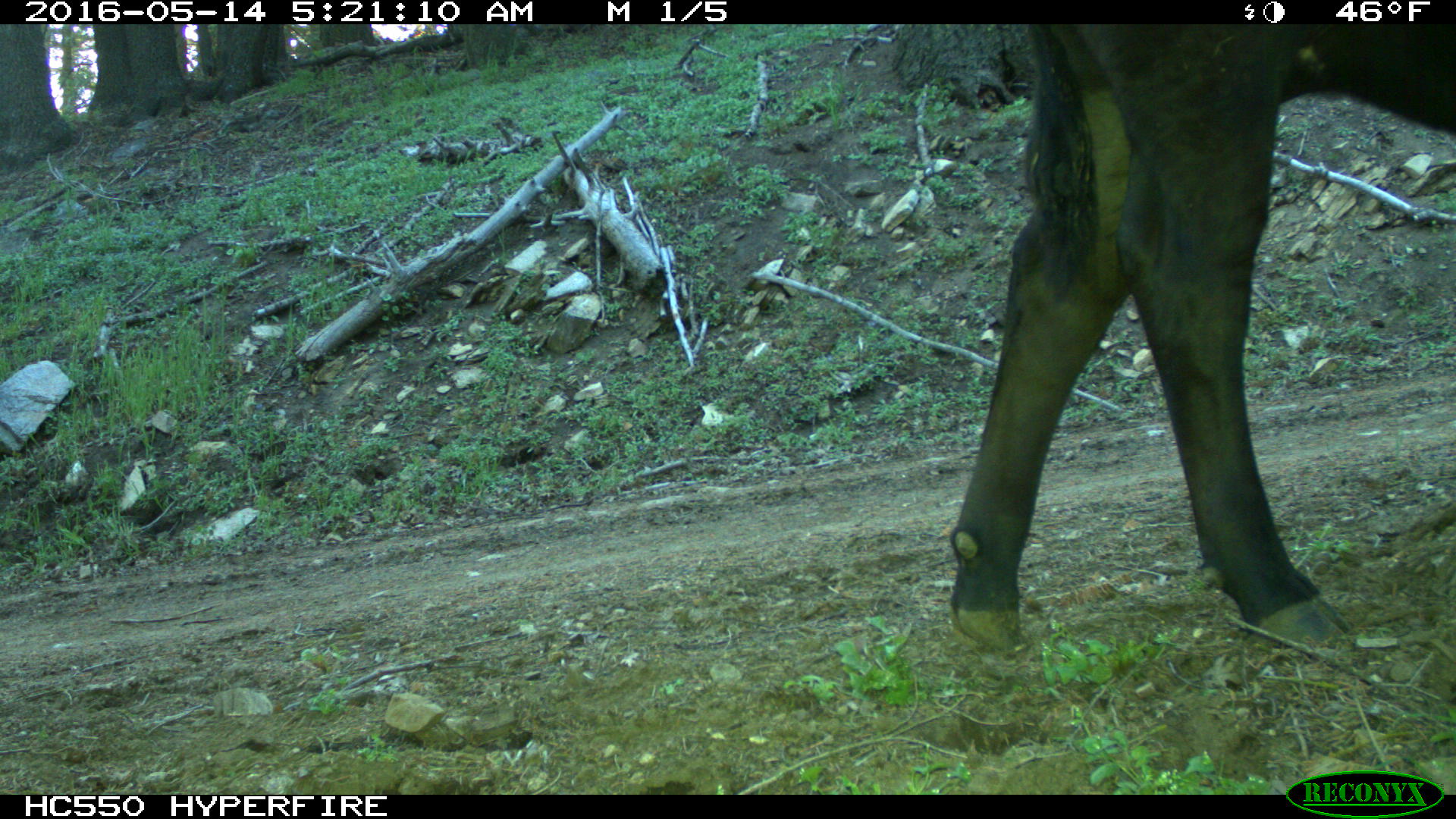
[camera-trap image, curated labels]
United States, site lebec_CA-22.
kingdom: Animalia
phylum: Chordata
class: Mammalia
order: Artiodactyla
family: Bovidae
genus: Bos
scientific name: Bos taurus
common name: domestic cow